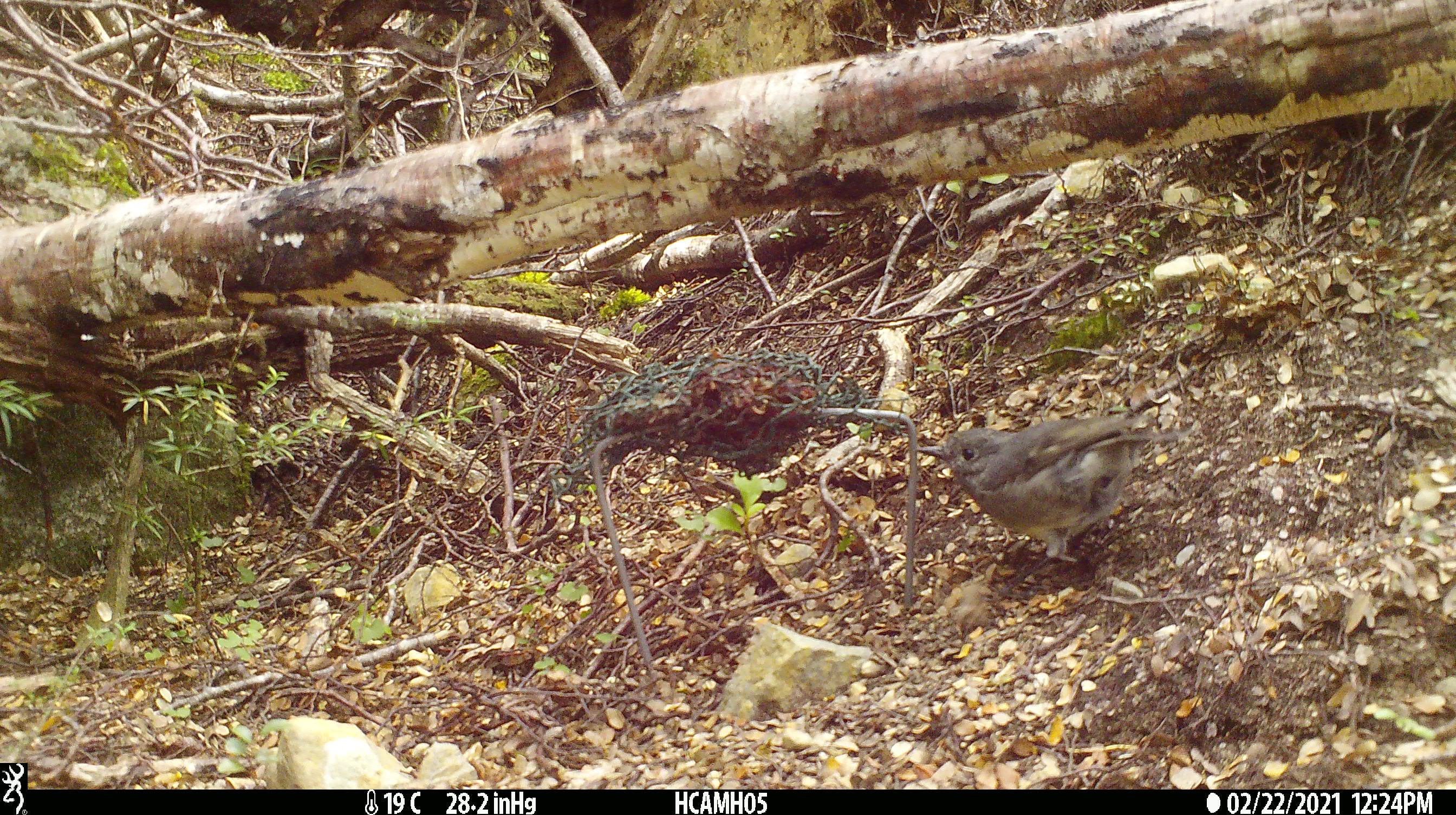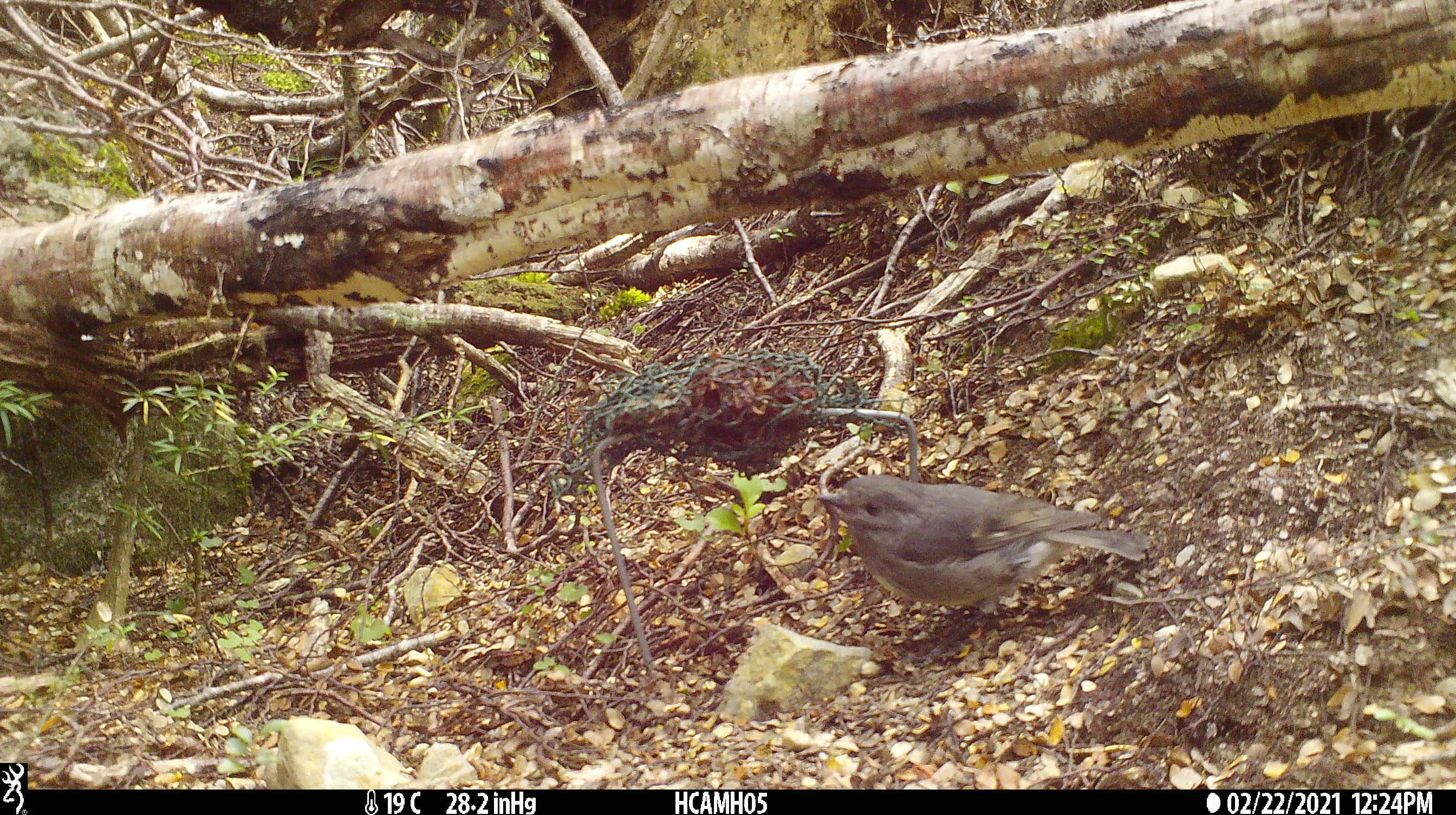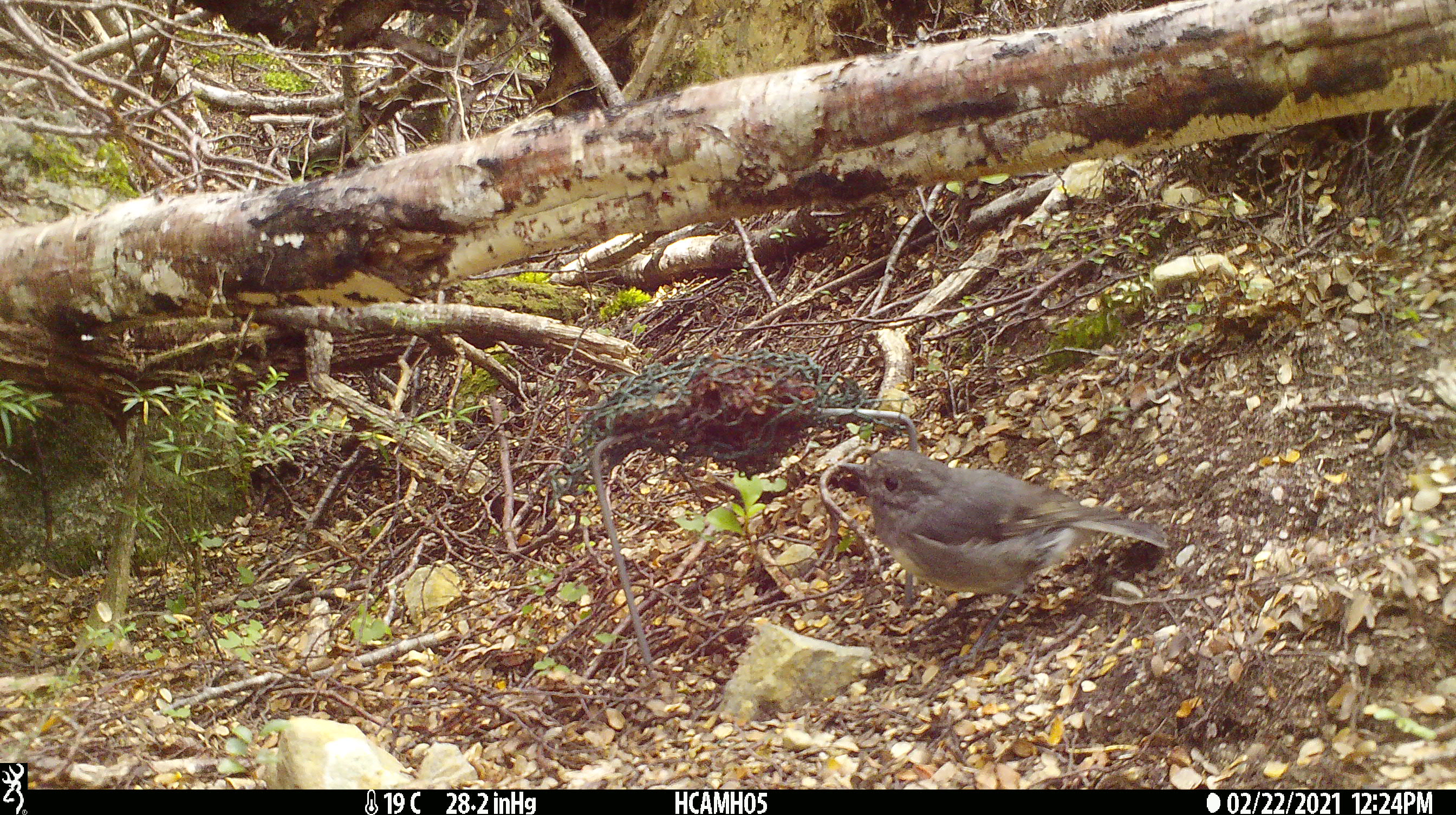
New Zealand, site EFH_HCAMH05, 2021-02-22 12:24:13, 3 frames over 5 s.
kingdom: Animalia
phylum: Chordata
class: Aves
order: Passeriformes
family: Petroicidae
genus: Petroica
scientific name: Petroica australis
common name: new zealand robin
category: robin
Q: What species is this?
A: Robin (new zealand robin) (Petroica australis).